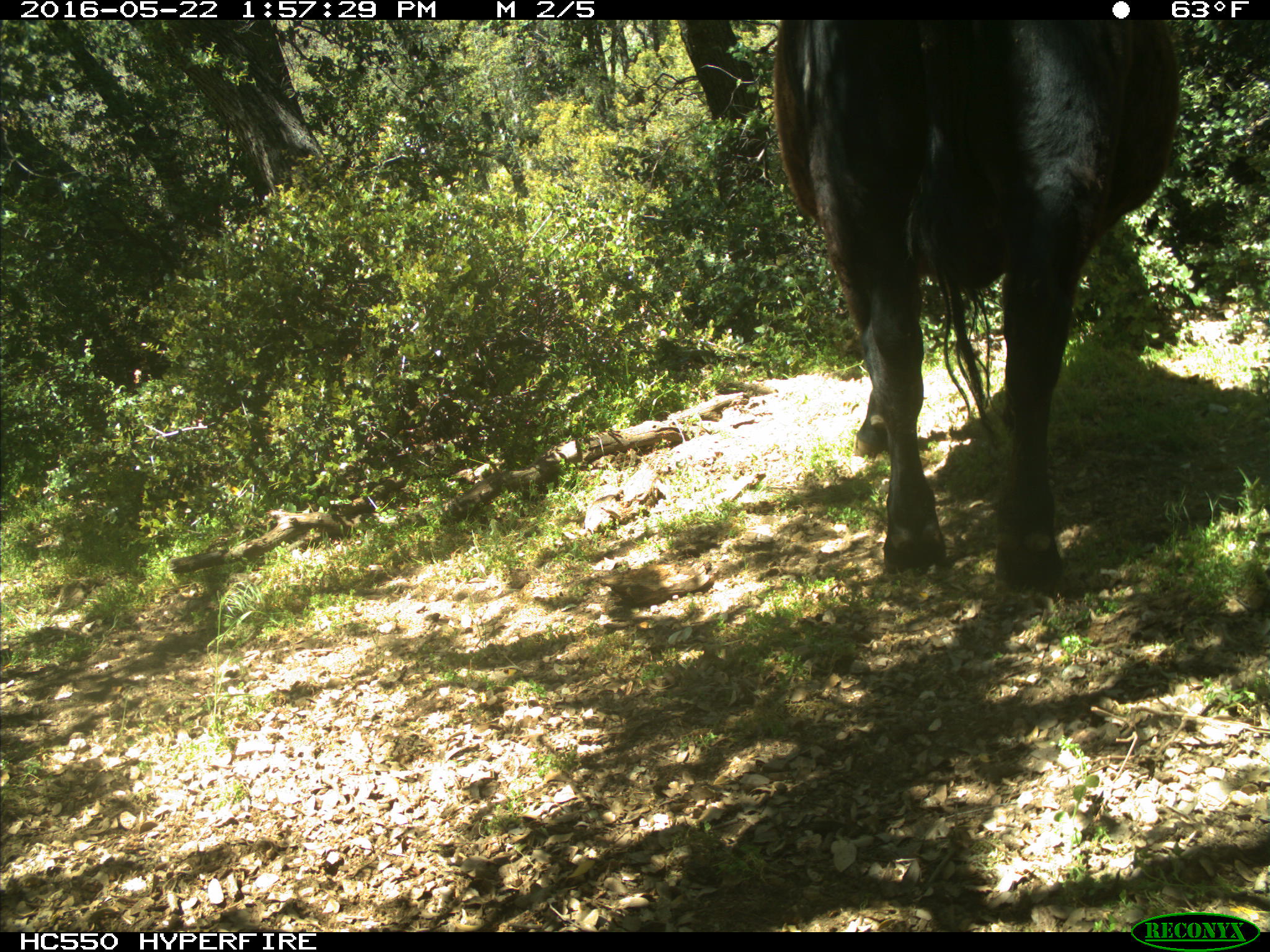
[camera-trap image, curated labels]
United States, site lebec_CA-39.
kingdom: Animalia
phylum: Chordata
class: Mammalia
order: Artiodactyla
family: Bovidae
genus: Bos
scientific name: Bos taurus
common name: domestic cow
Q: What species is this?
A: Bos taurus (domestic cow).